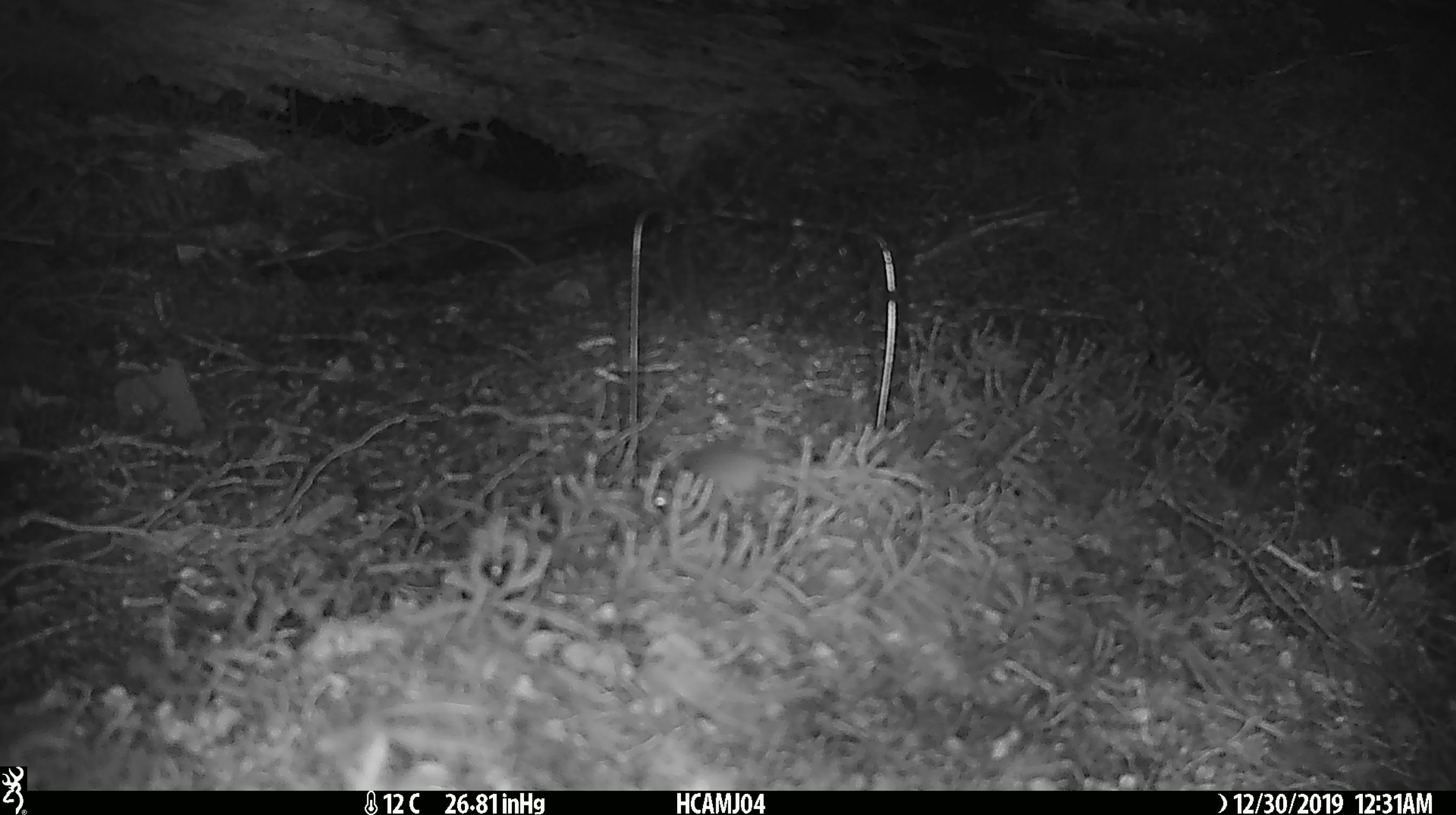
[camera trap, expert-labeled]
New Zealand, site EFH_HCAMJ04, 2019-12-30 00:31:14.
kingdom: Animalia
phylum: Chordata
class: Mammalia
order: Rodentia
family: Muridae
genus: Mus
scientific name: Mus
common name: mouse